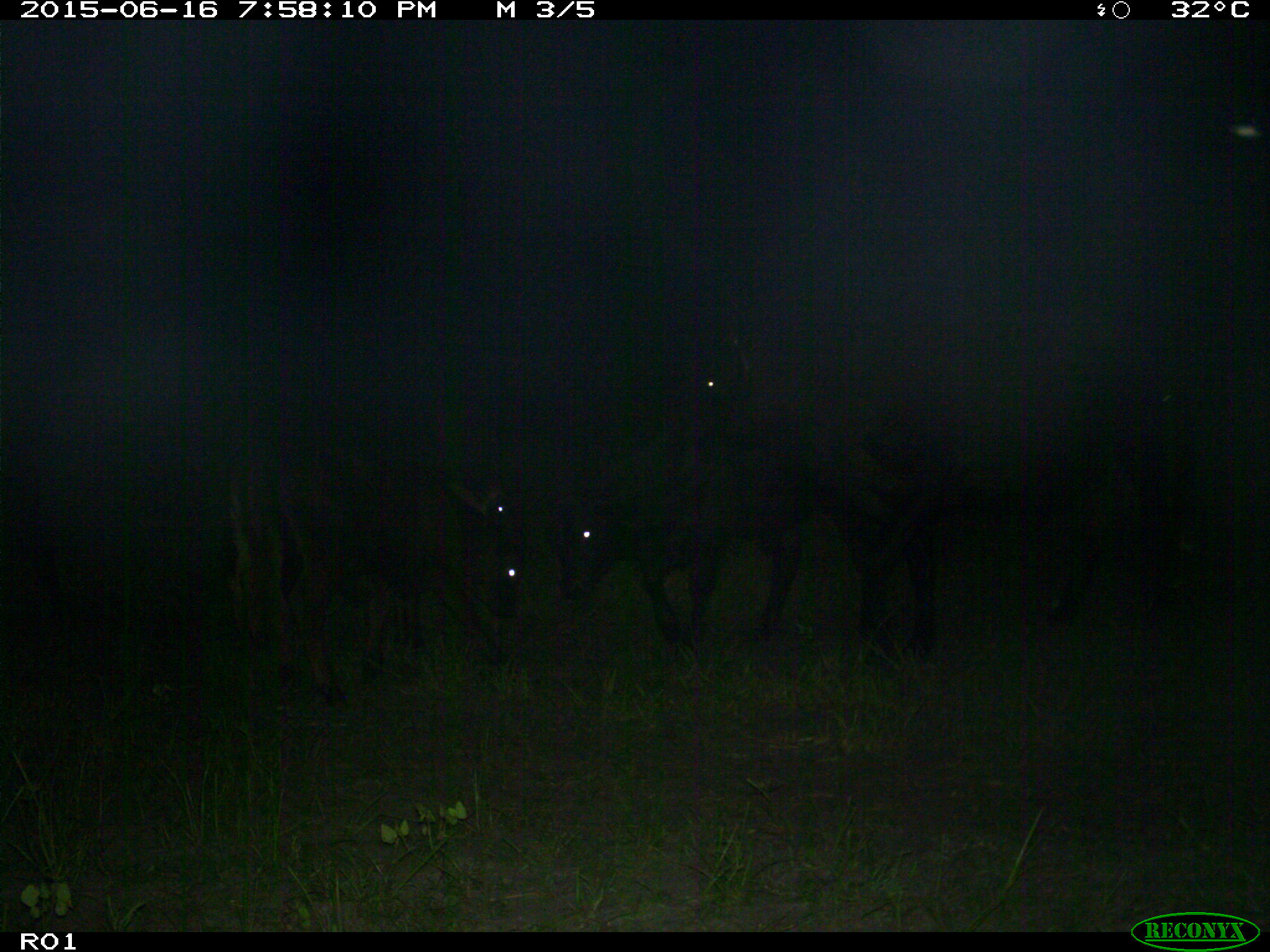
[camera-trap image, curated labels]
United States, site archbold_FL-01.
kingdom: Animalia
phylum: Chordata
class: Mammalia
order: Artiodactyla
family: Bovidae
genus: Bos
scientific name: Bos taurus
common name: domestic cow